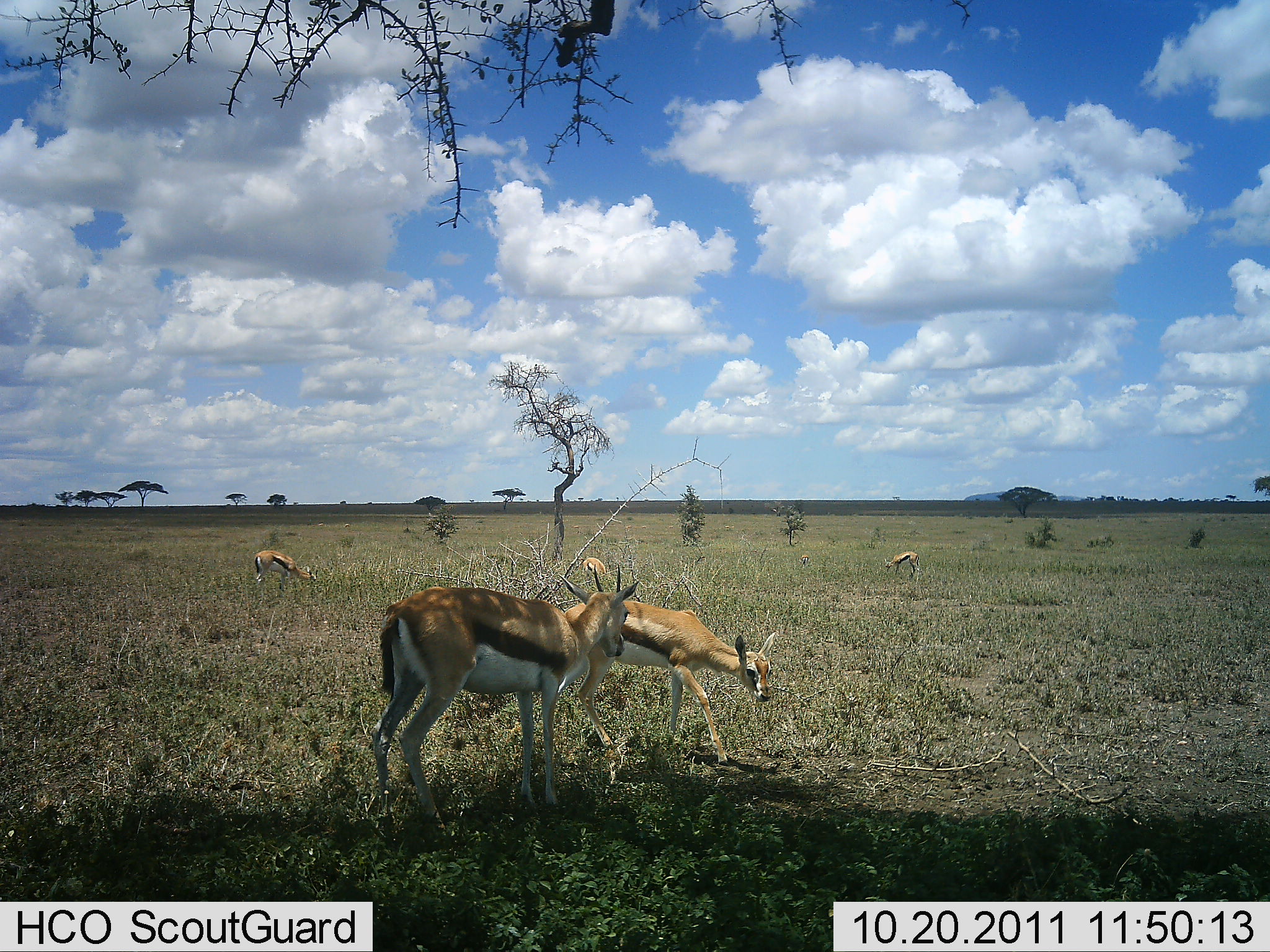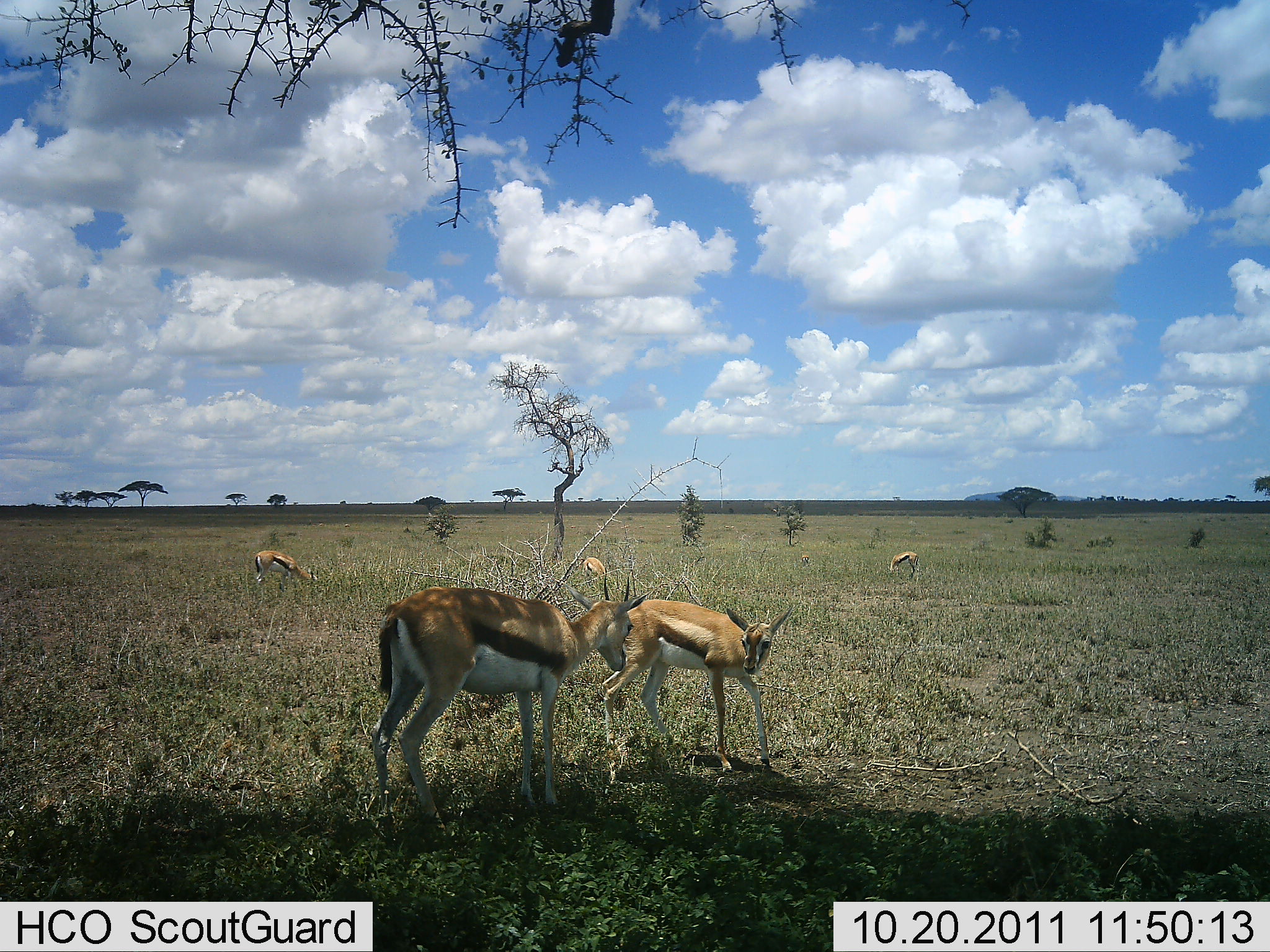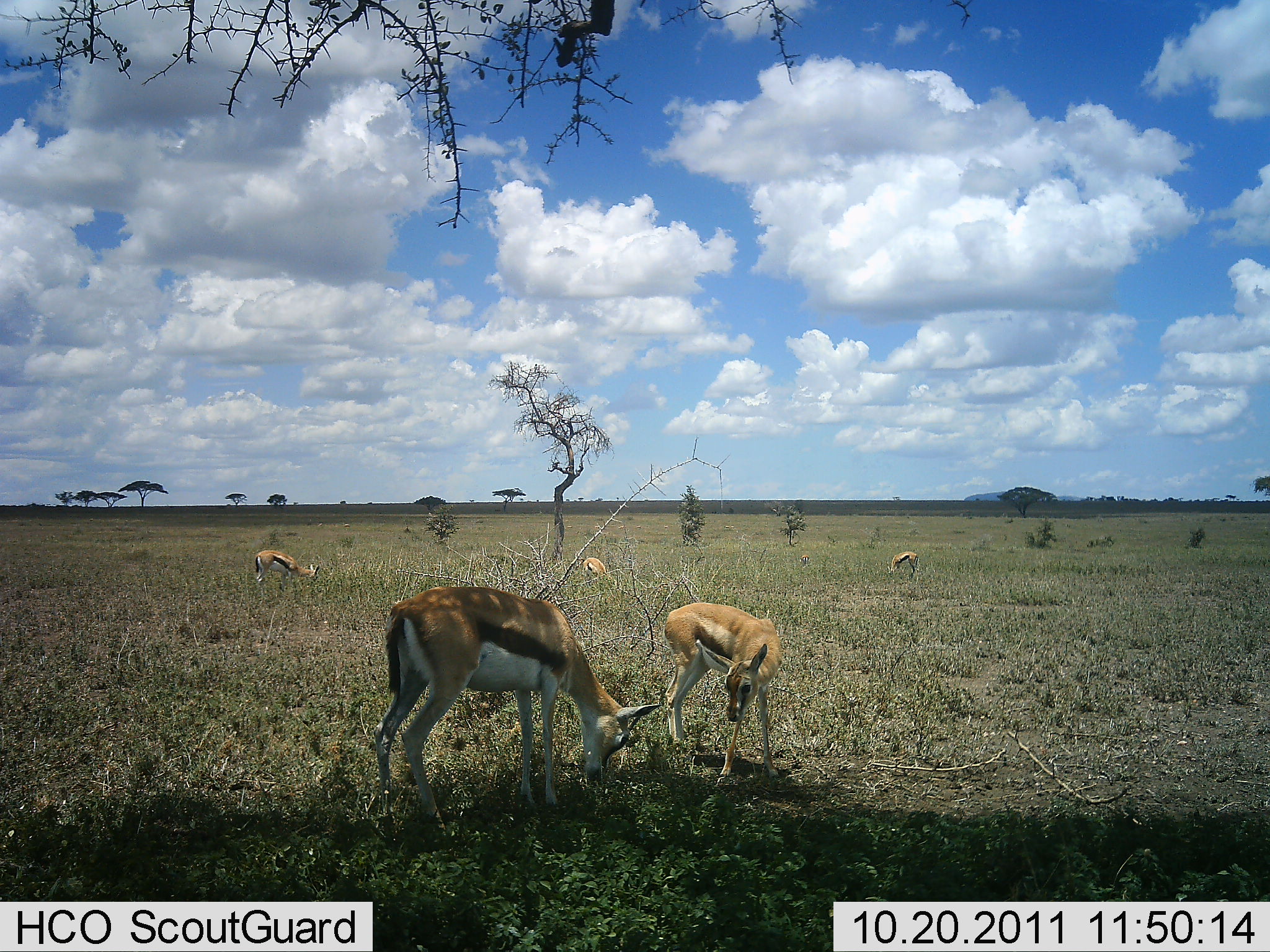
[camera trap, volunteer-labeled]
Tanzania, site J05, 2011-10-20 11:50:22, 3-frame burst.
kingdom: Animalia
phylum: Chordata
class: Mammalia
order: Artiodactyla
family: Bovidae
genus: Eudorcas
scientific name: Eudorcas thomsonii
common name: thomson's gazelle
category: gazellethomsons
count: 5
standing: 69%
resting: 8%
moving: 8%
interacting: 23%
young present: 15%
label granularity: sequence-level